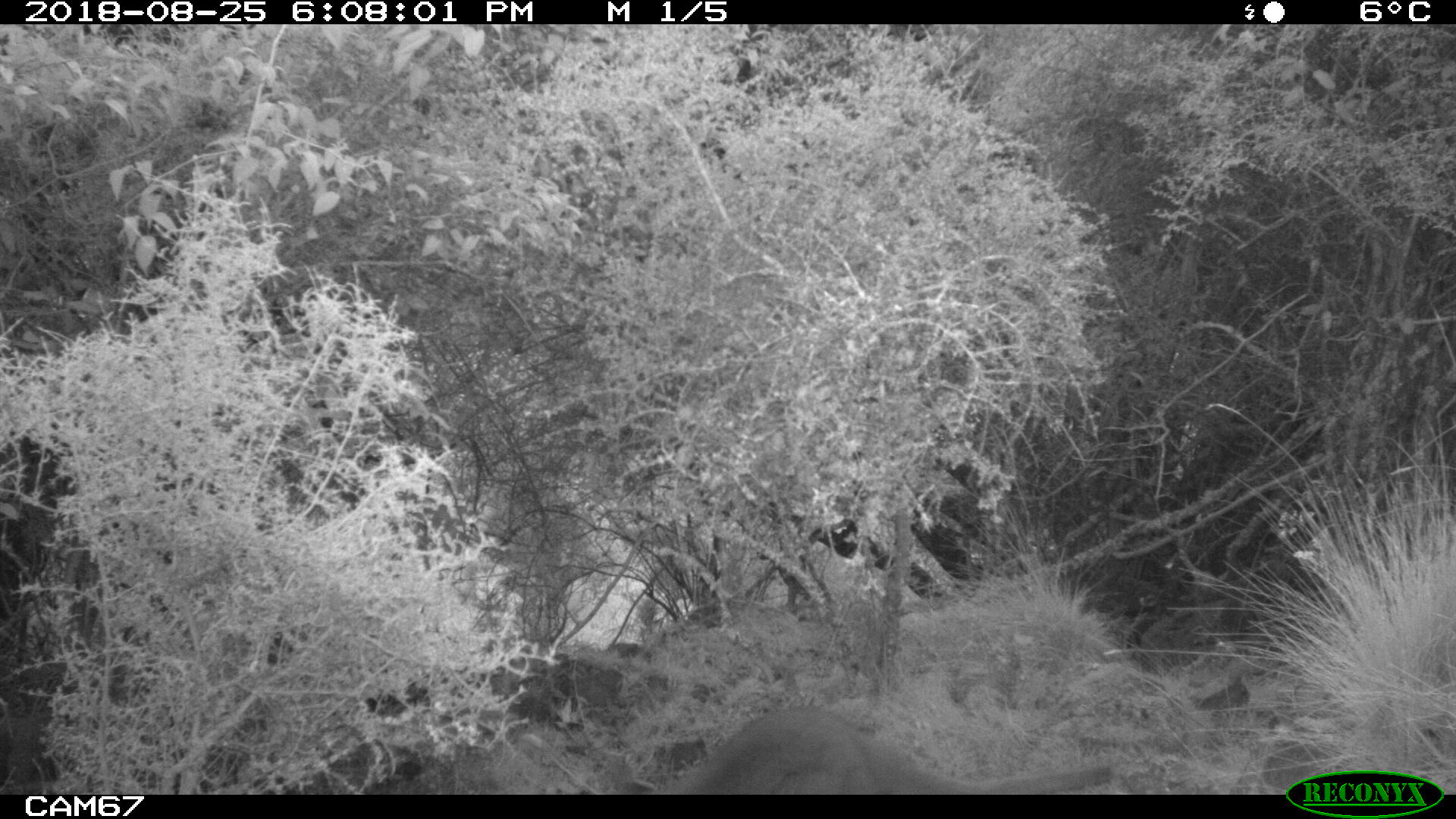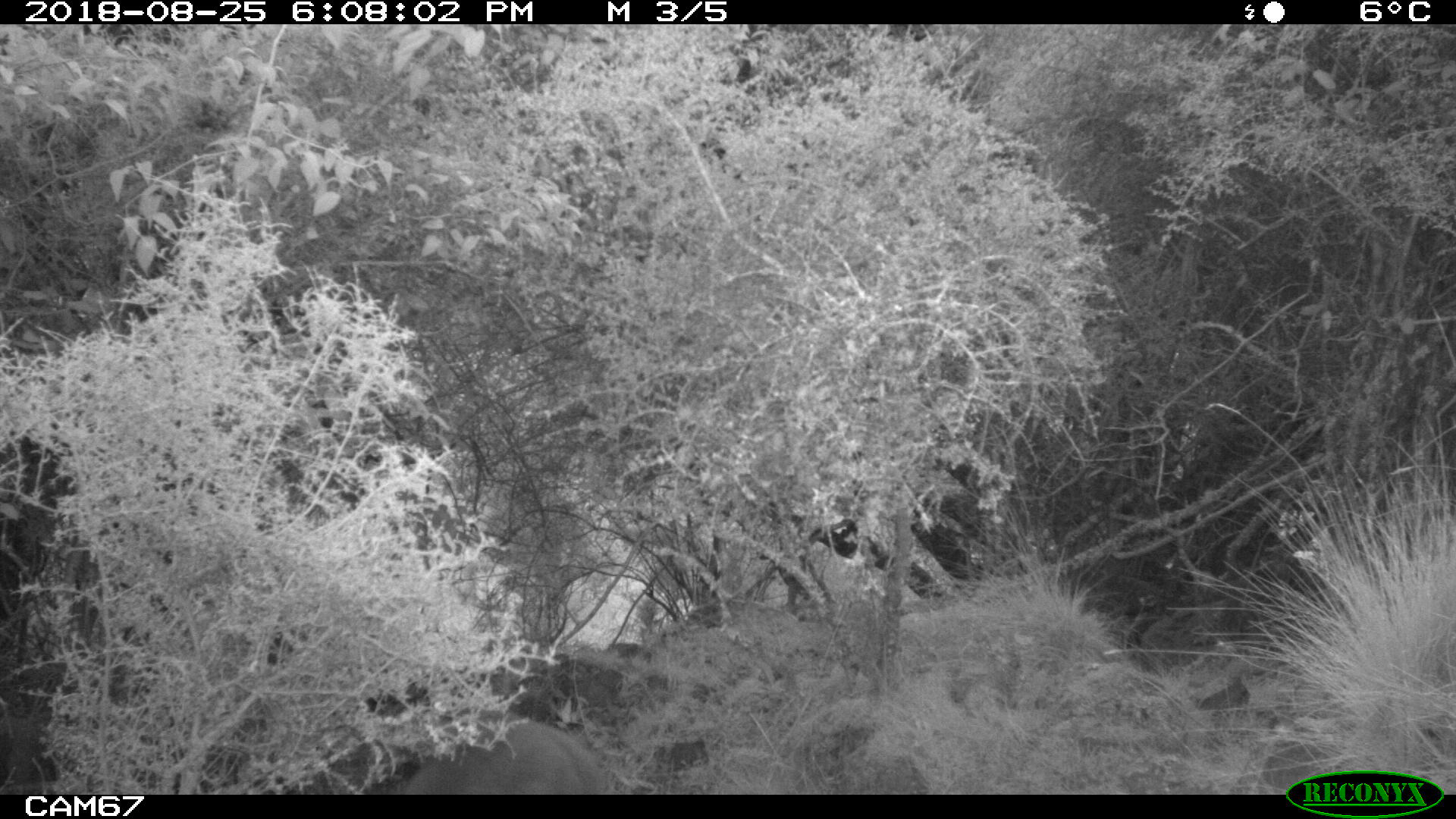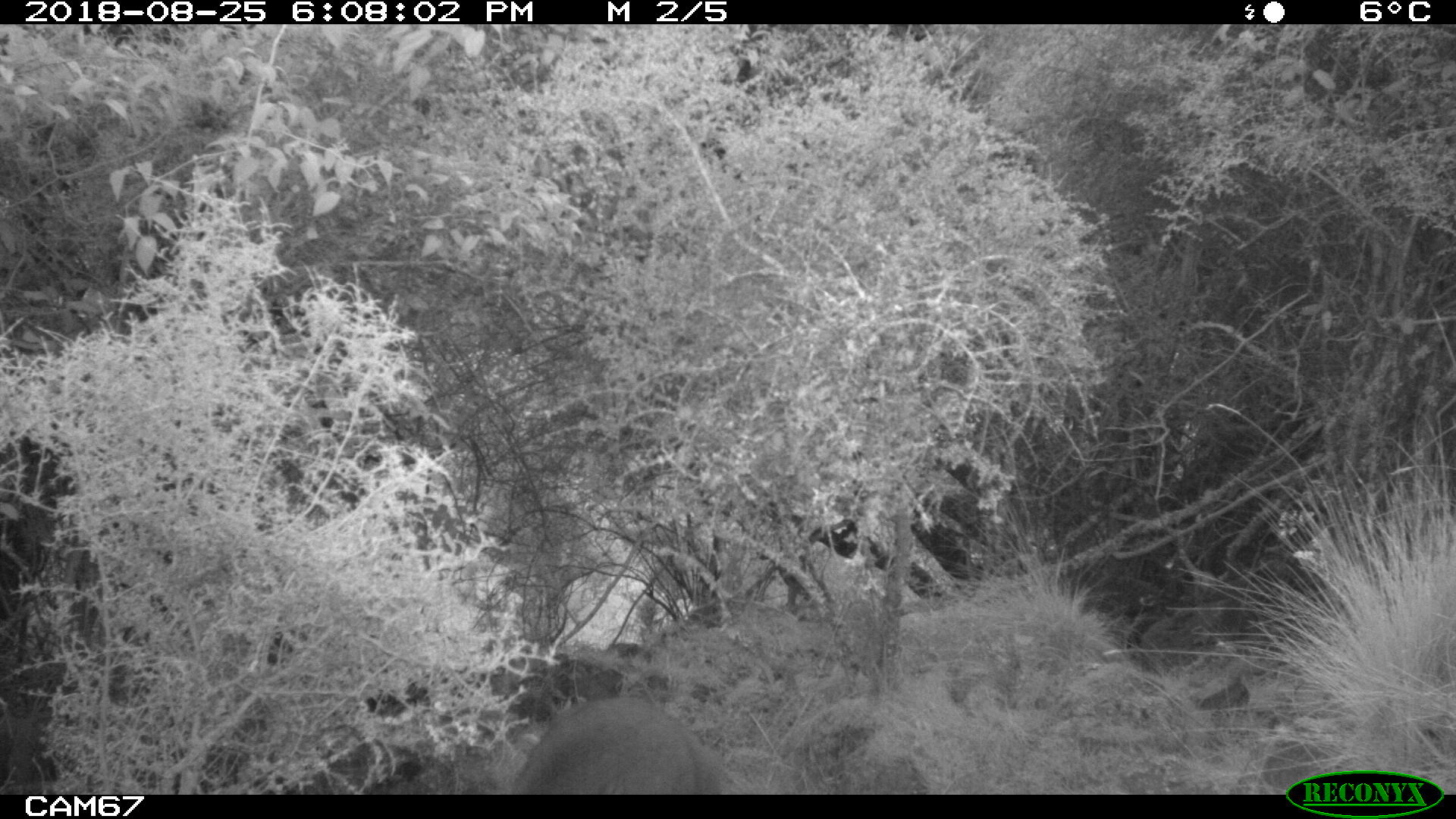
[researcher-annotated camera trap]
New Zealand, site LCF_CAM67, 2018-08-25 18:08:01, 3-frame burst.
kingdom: Animalia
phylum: Chordata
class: Mammalia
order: Diprotodontia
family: Macropodidae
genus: Notamacropus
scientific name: Notamacropus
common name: wallaby